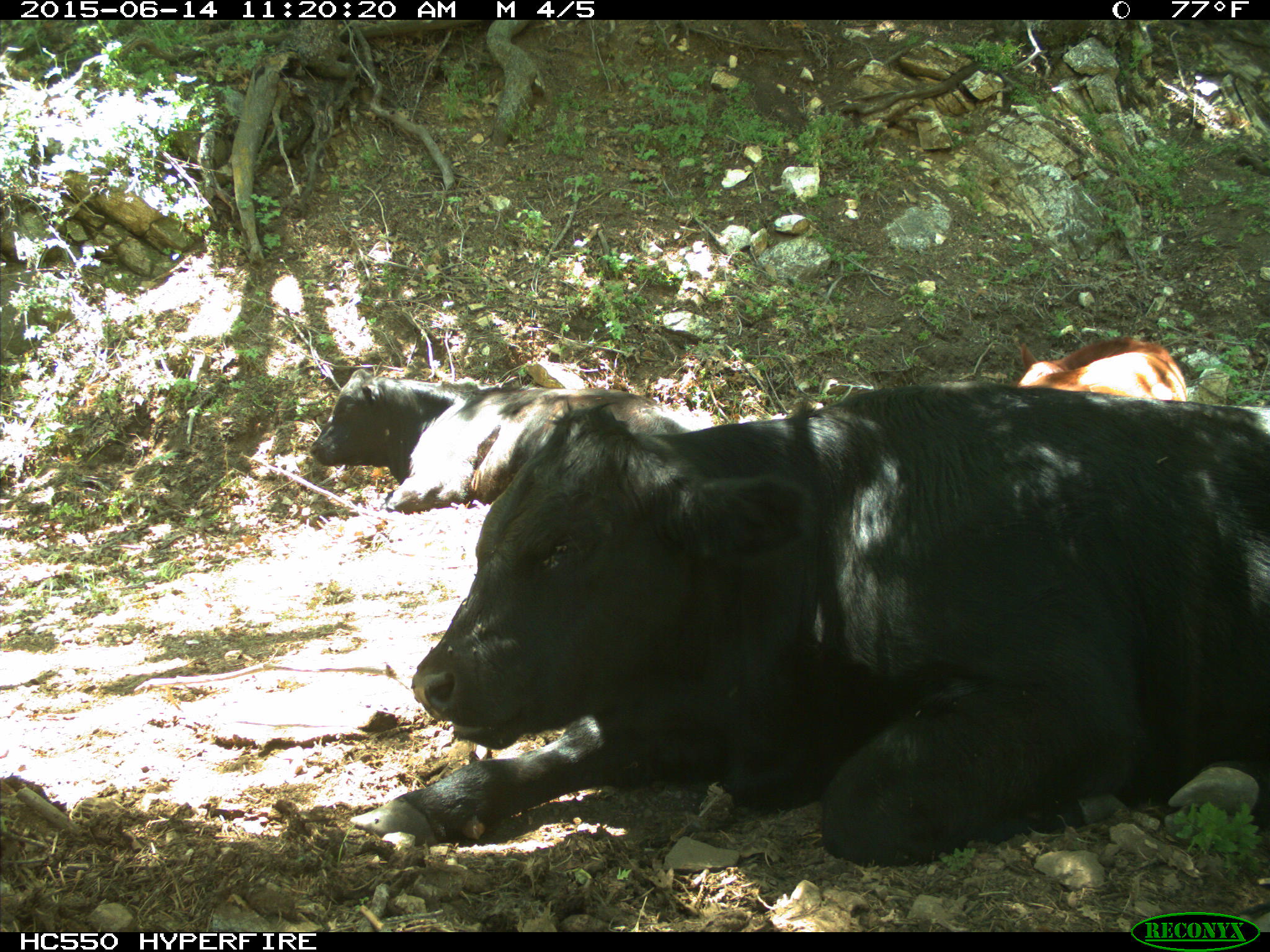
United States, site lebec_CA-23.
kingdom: Animalia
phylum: Chordata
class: Mammalia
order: Artiodactyla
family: Bovidae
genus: Bos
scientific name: Bos taurus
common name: domestic cow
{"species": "Bos taurus (domestic cow)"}